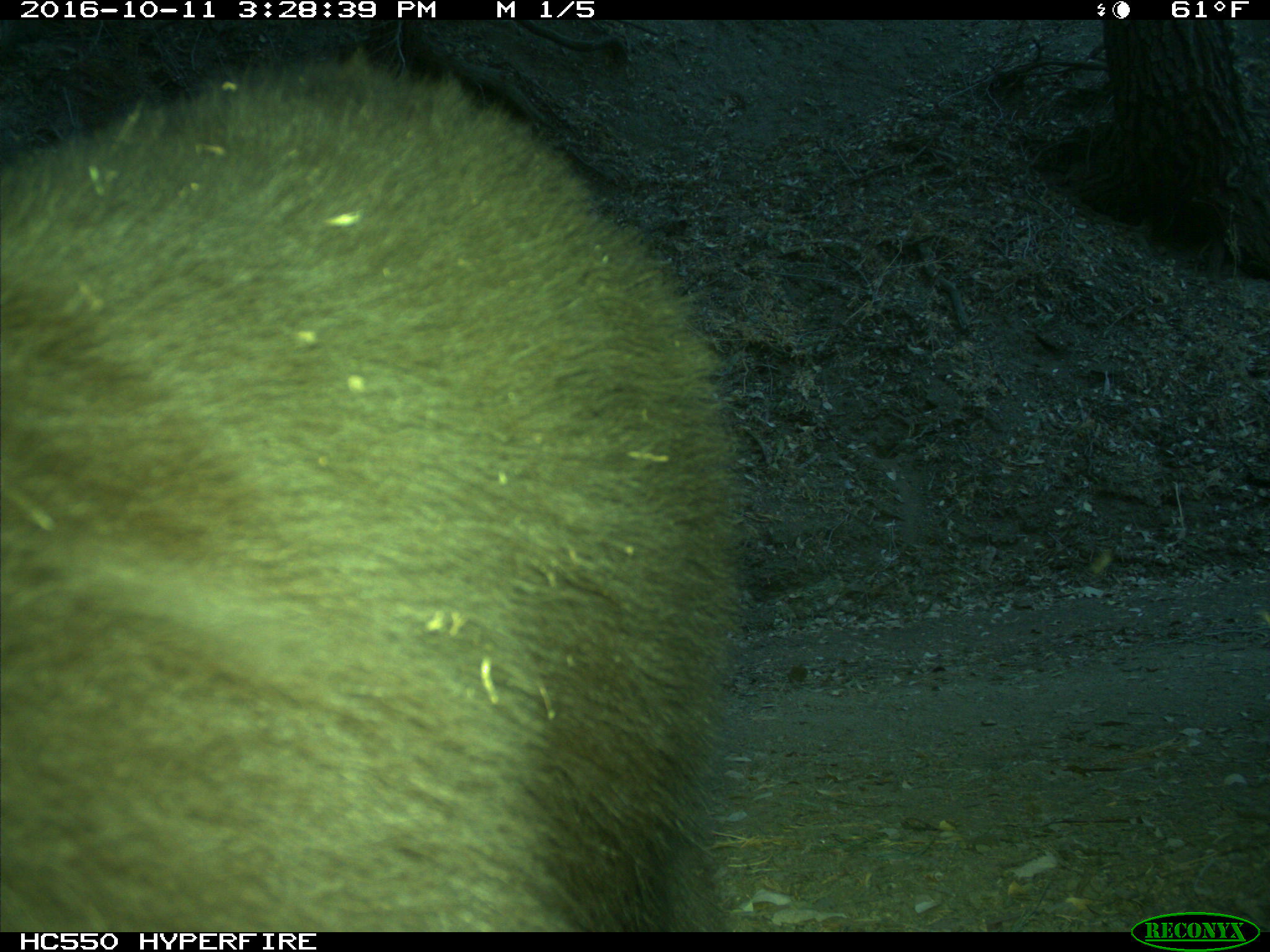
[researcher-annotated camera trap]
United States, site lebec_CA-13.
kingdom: Animalia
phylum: Chordata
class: Mammalia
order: Carnivora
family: Ursidae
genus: Ursus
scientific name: Ursus americanus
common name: american black bear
Ursus americanus (american black bear).